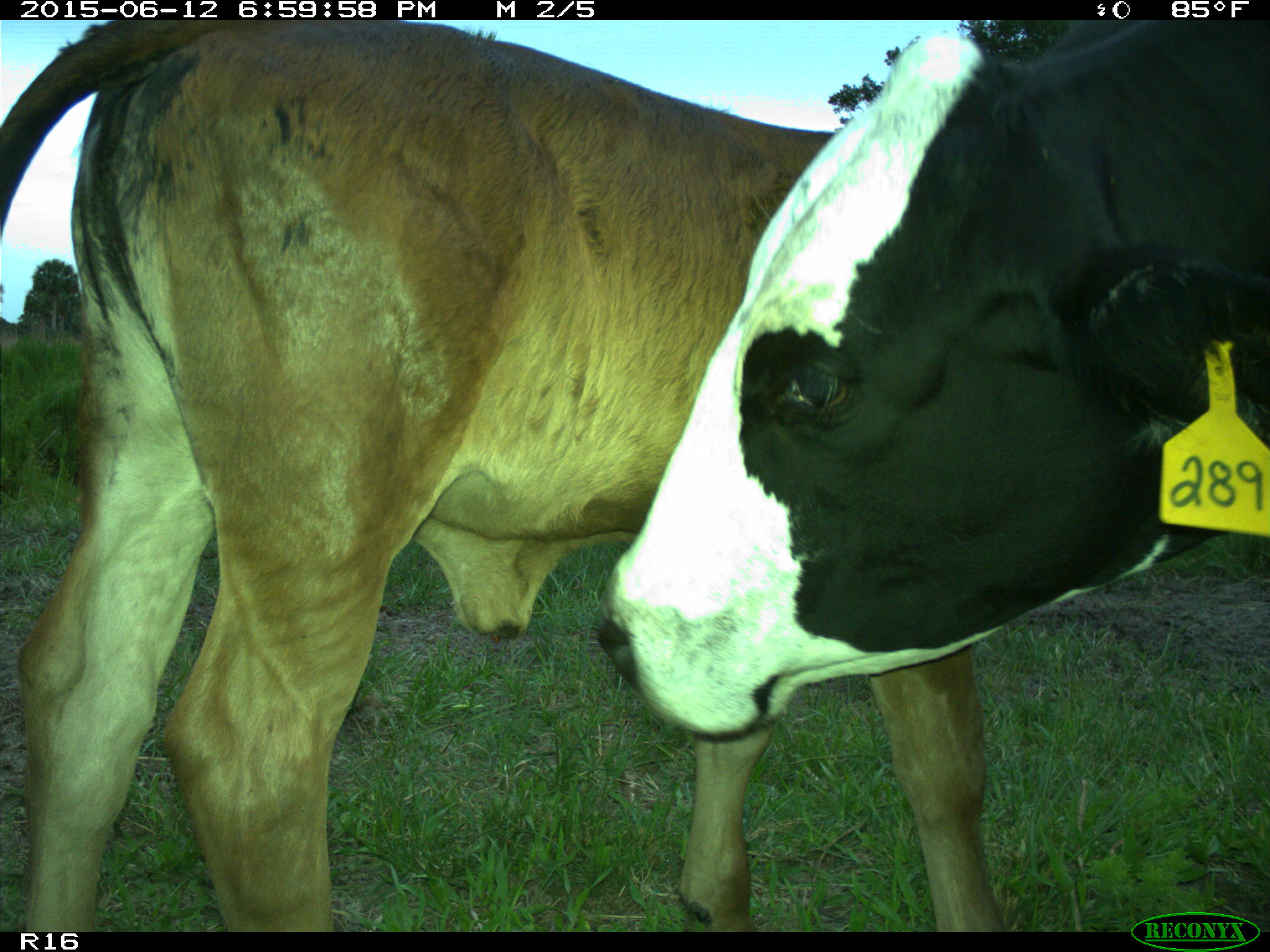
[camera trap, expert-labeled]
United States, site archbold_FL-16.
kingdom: Animalia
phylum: Chordata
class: Mammalia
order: Artiodactyla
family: Bovidae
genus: Bos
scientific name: Bos taurus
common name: domestic cow